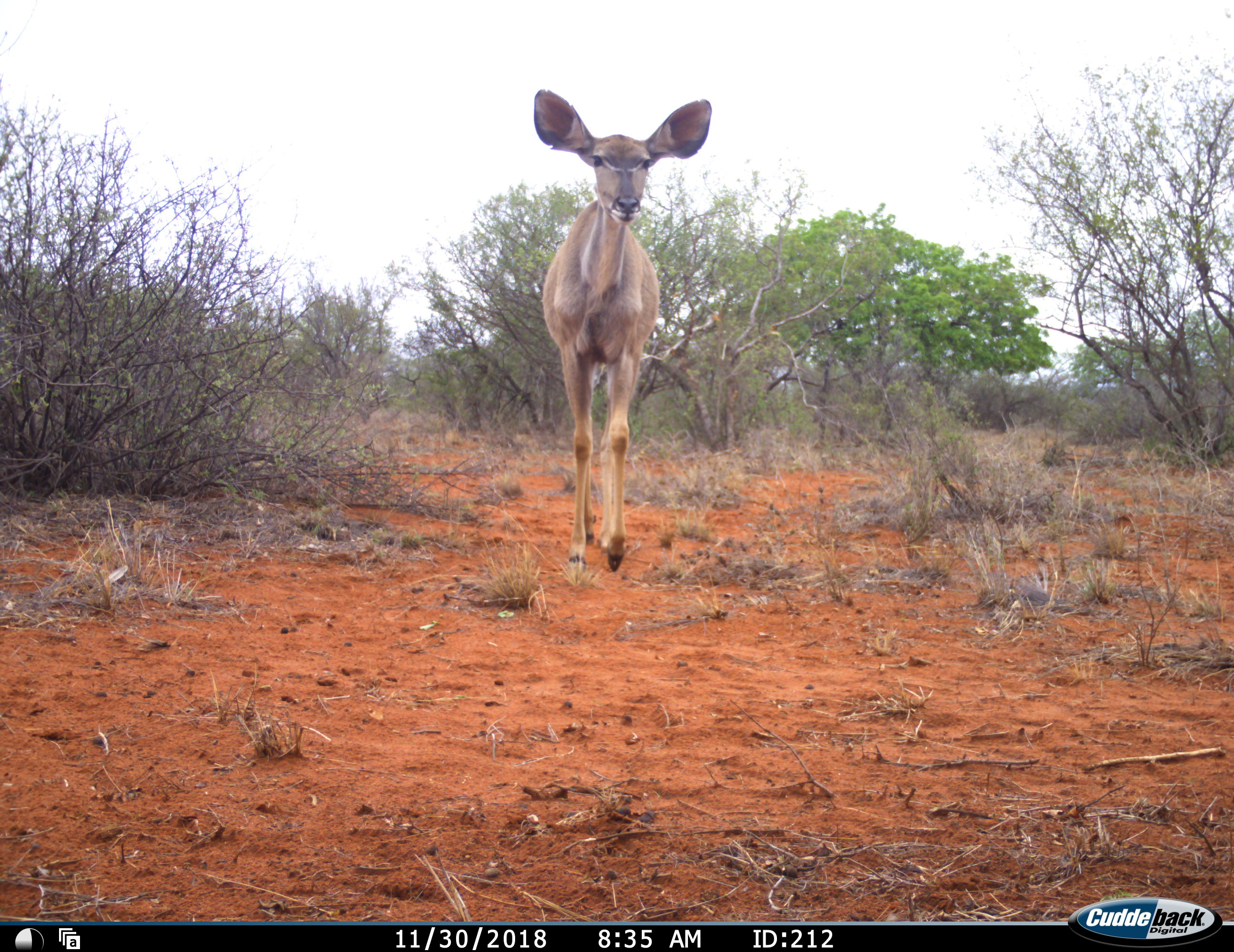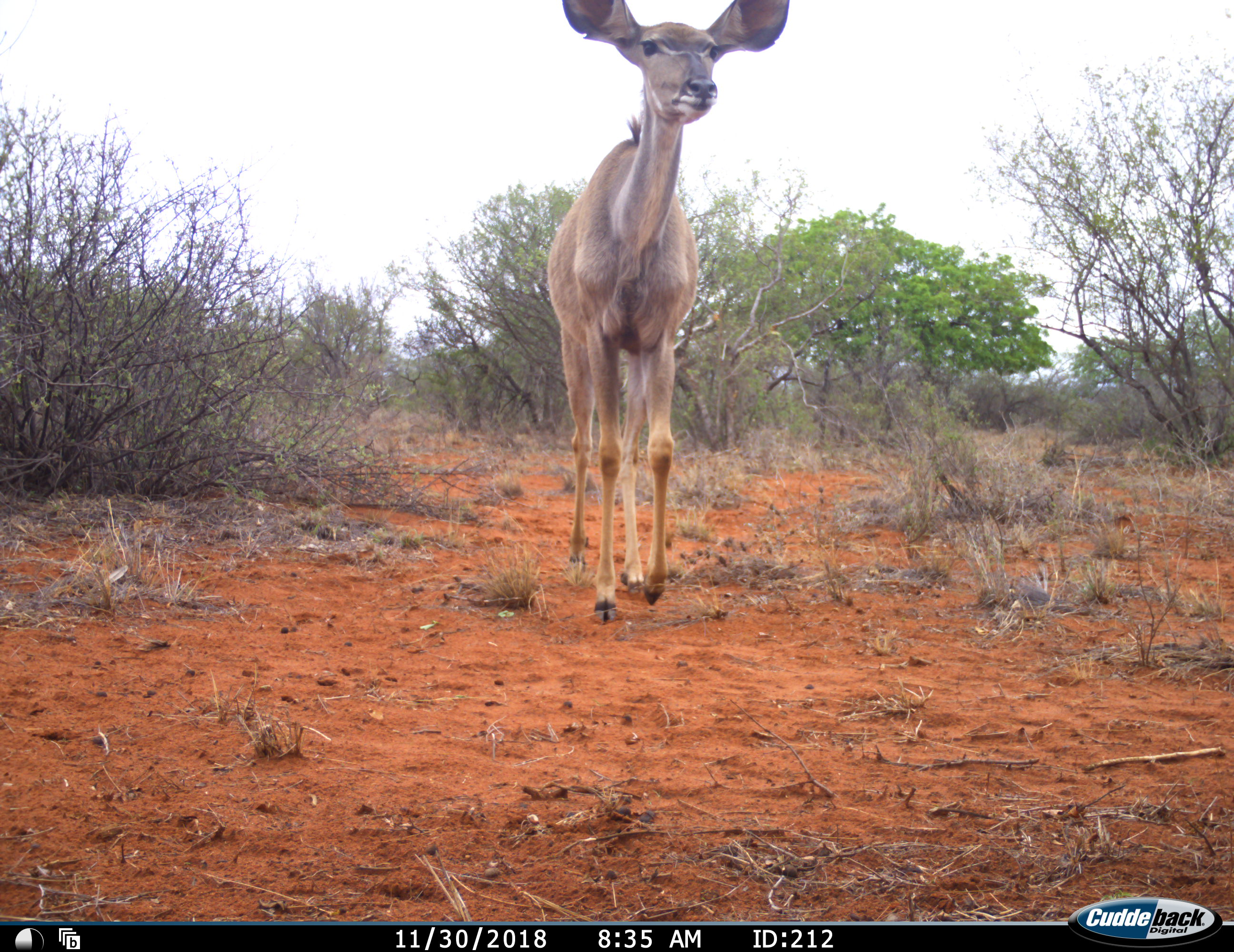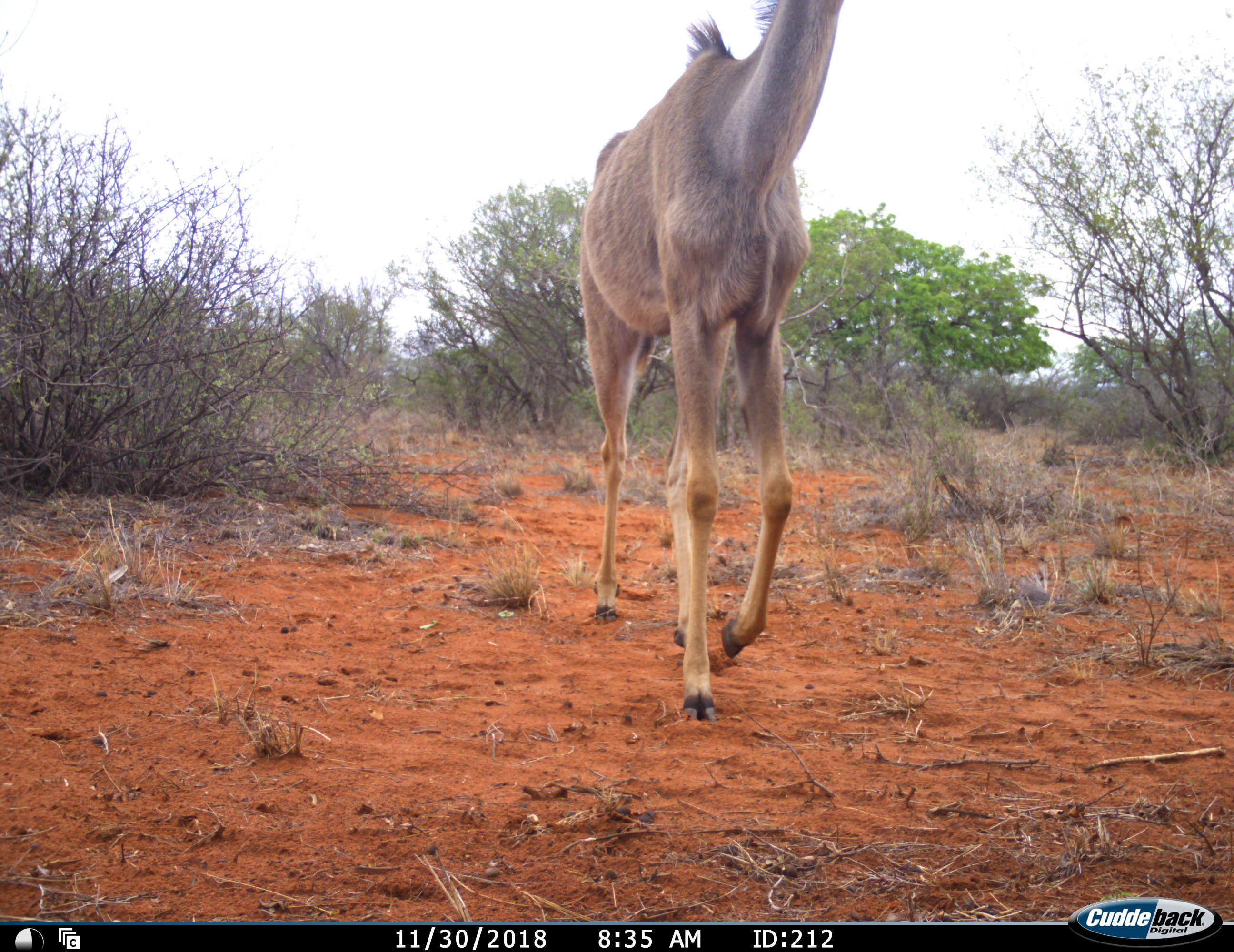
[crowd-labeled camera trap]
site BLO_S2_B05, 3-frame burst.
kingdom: Animalia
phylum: Chordata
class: Mammalia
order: Artiodactyla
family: Bovidae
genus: Tragelaphus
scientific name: Tragelaphus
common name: kudu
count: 1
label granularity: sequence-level